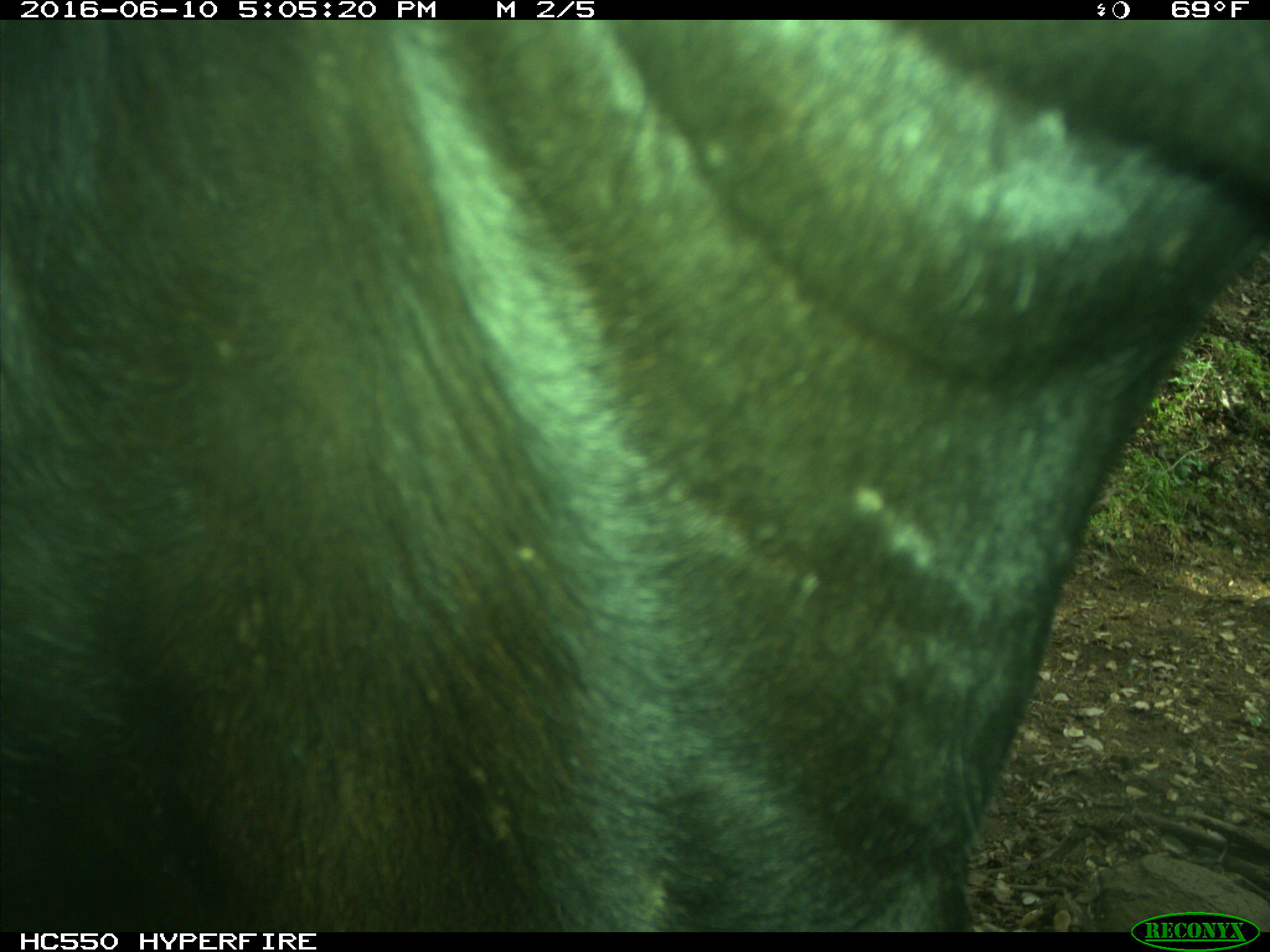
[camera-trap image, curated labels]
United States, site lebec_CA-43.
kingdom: Animalia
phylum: Chordata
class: Mammalia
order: Artiodactyla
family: Bovidae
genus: Bos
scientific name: Bos taurus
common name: domestic cow